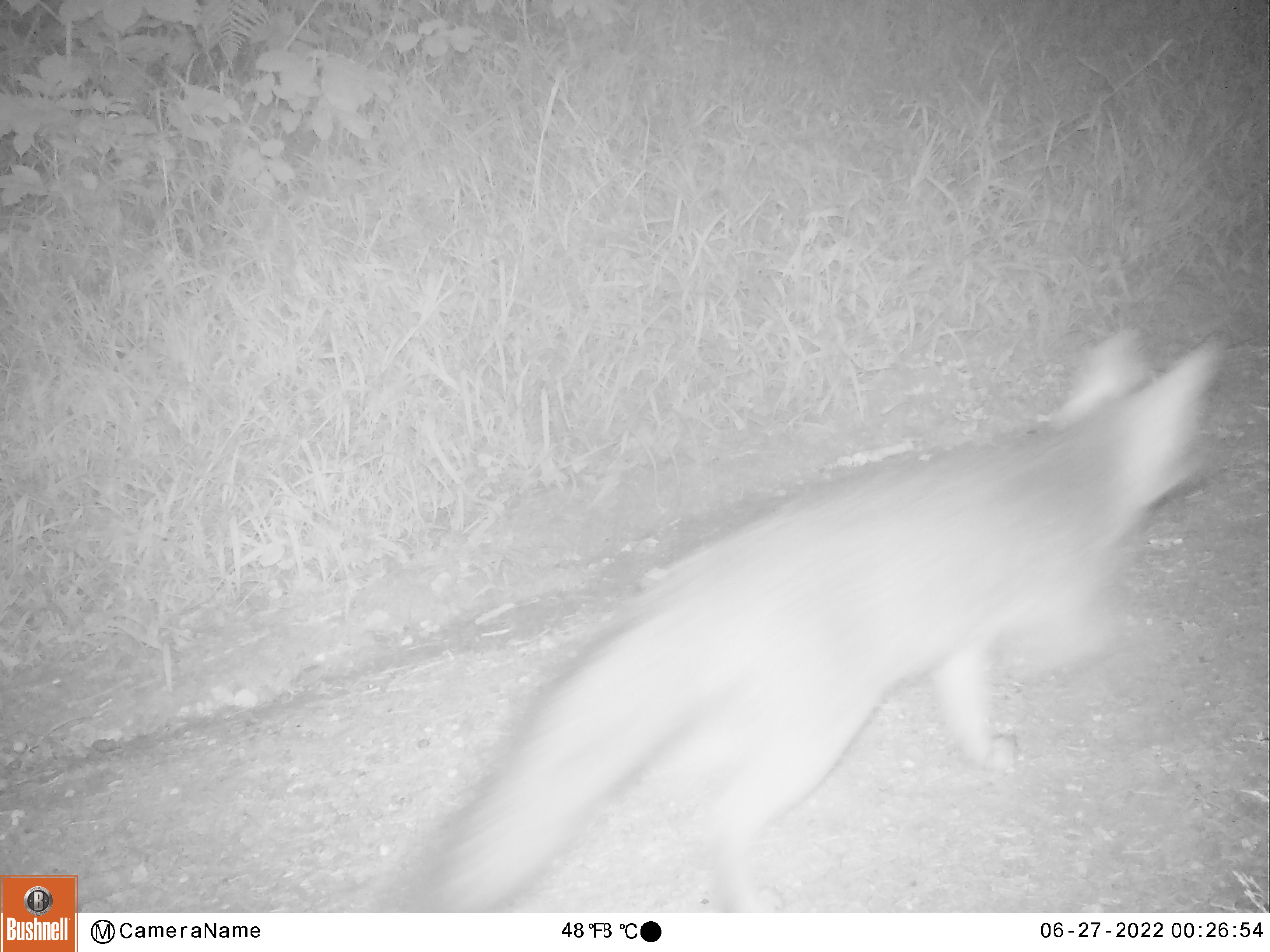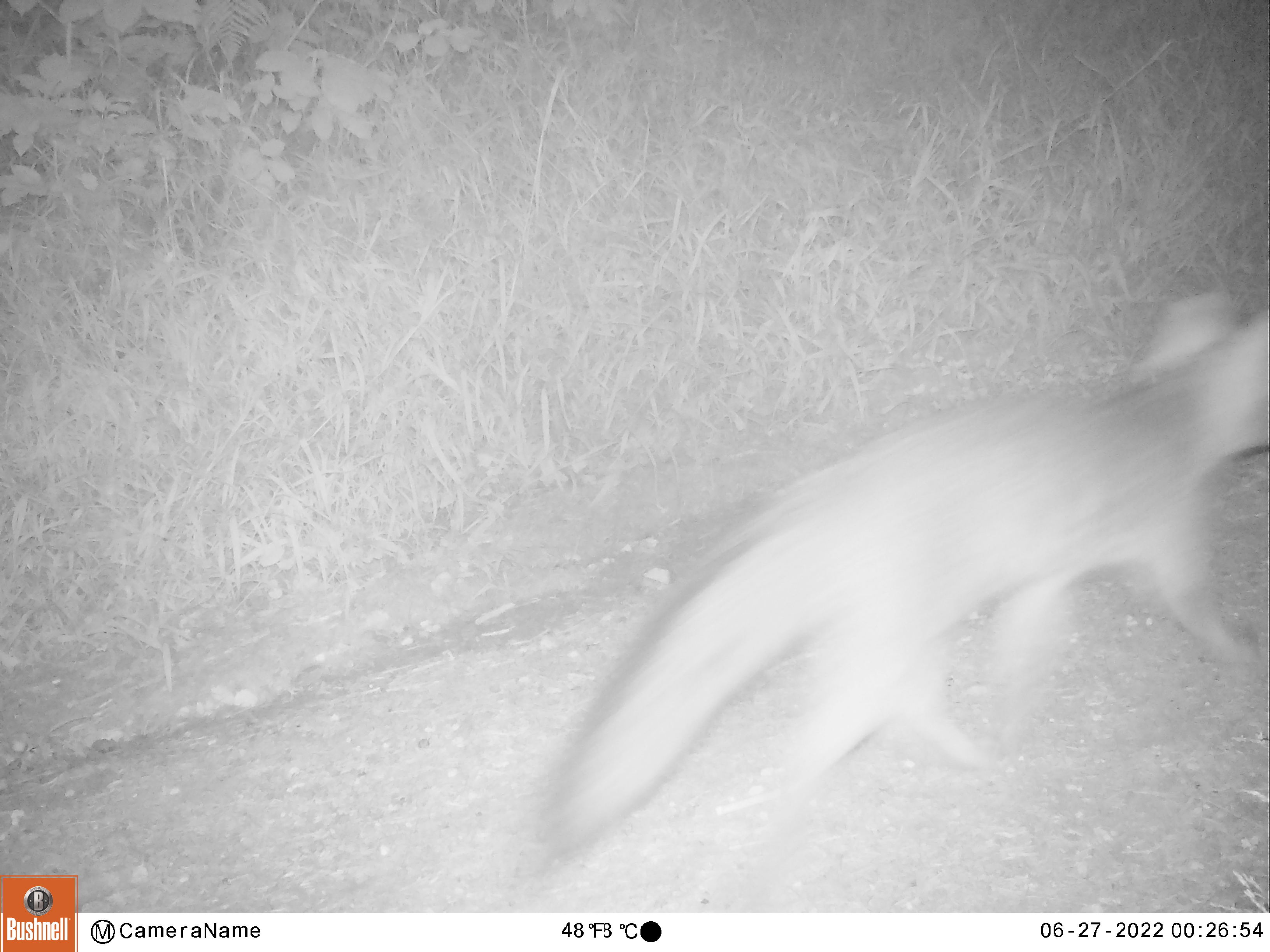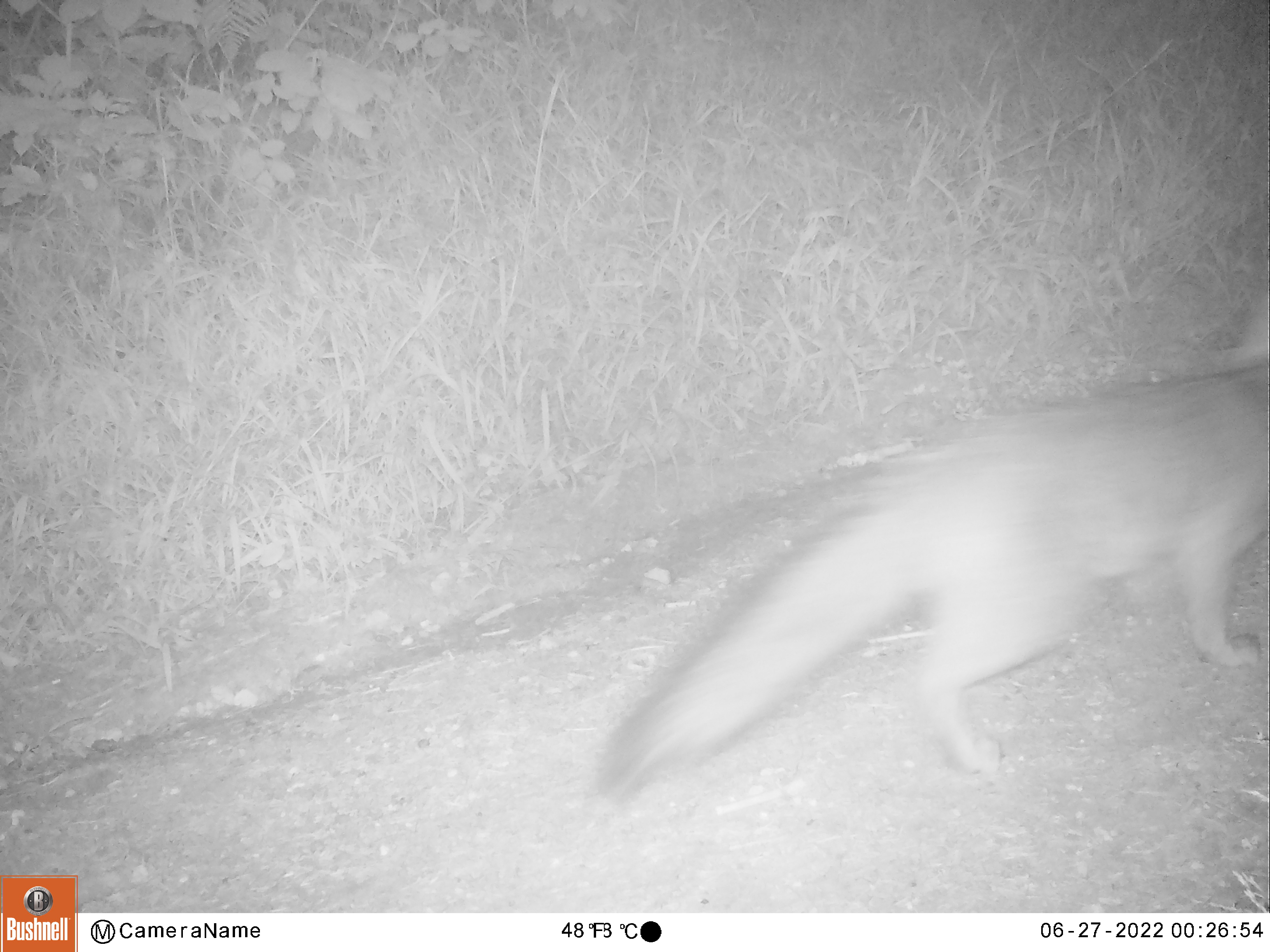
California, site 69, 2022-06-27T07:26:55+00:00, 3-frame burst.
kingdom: Animalia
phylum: Chordata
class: Mammalia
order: Carnivora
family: Canidae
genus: Urocyon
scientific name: Urocyon cinereoargenteus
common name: gray fox